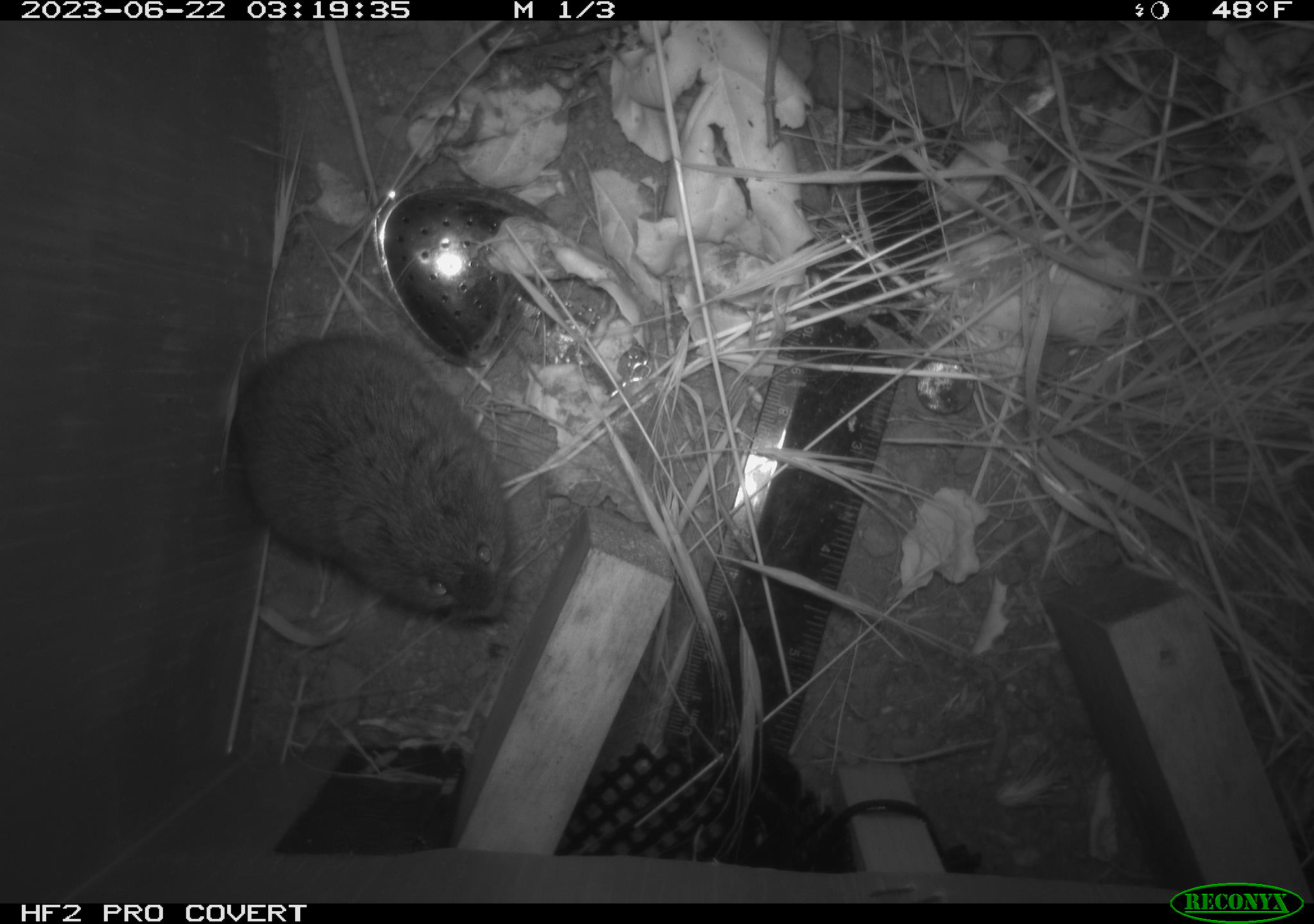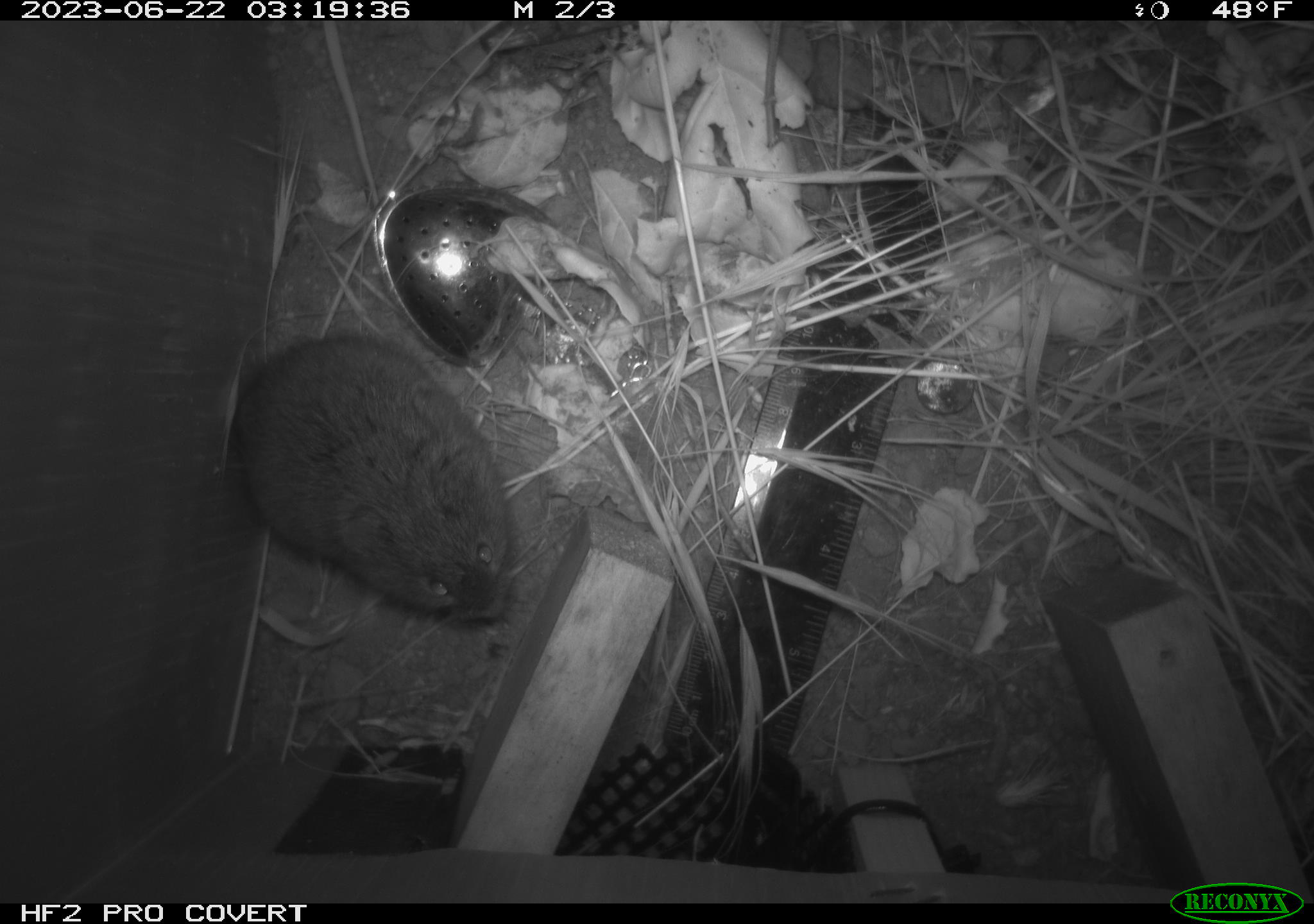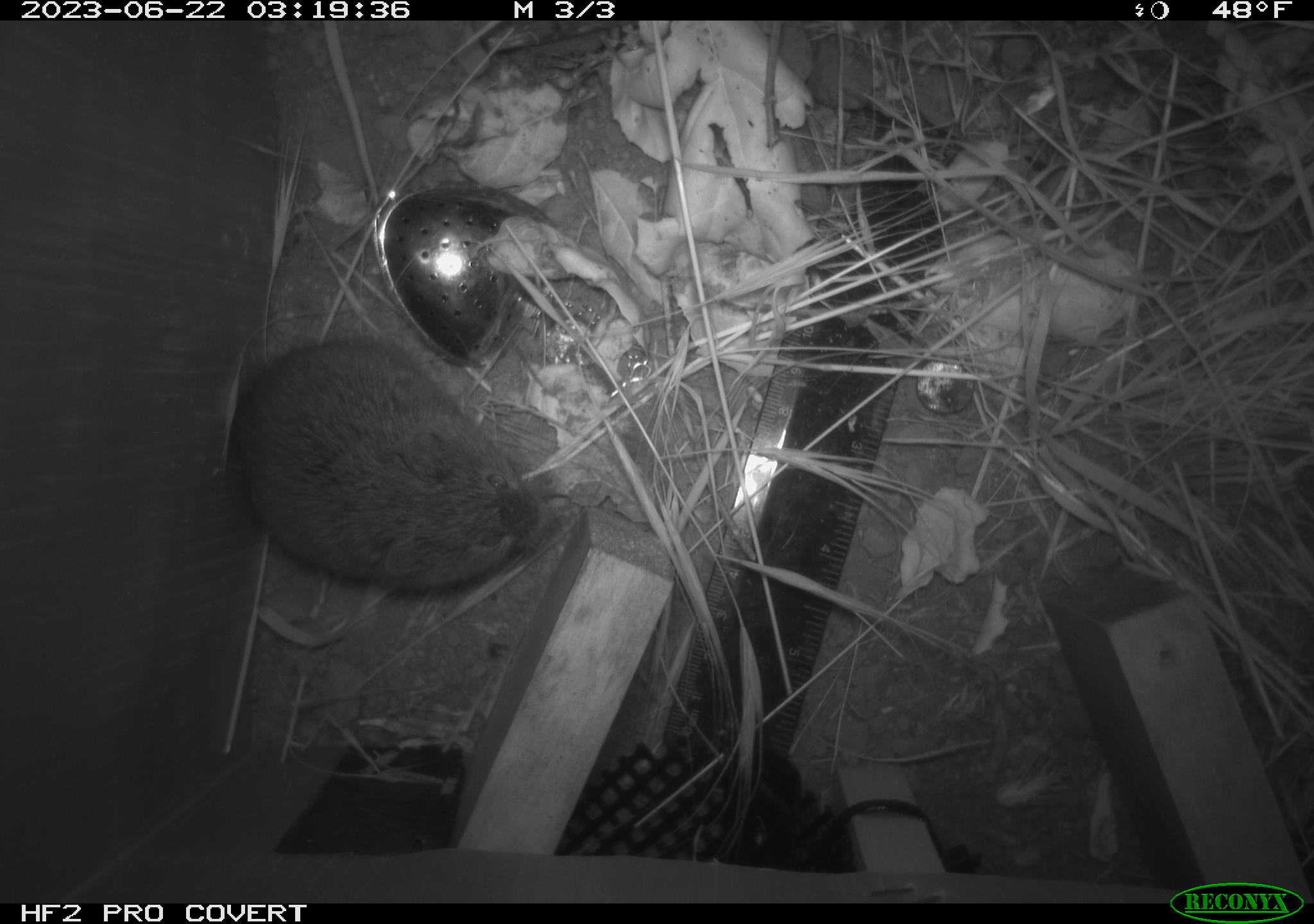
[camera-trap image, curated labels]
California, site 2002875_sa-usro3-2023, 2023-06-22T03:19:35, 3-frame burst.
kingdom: Animalia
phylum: Chordata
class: Mammalia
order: Rodentia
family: Cricetidae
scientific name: Arvicolinae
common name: voles, lemmings, and muskrats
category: arvicolinae subfamily